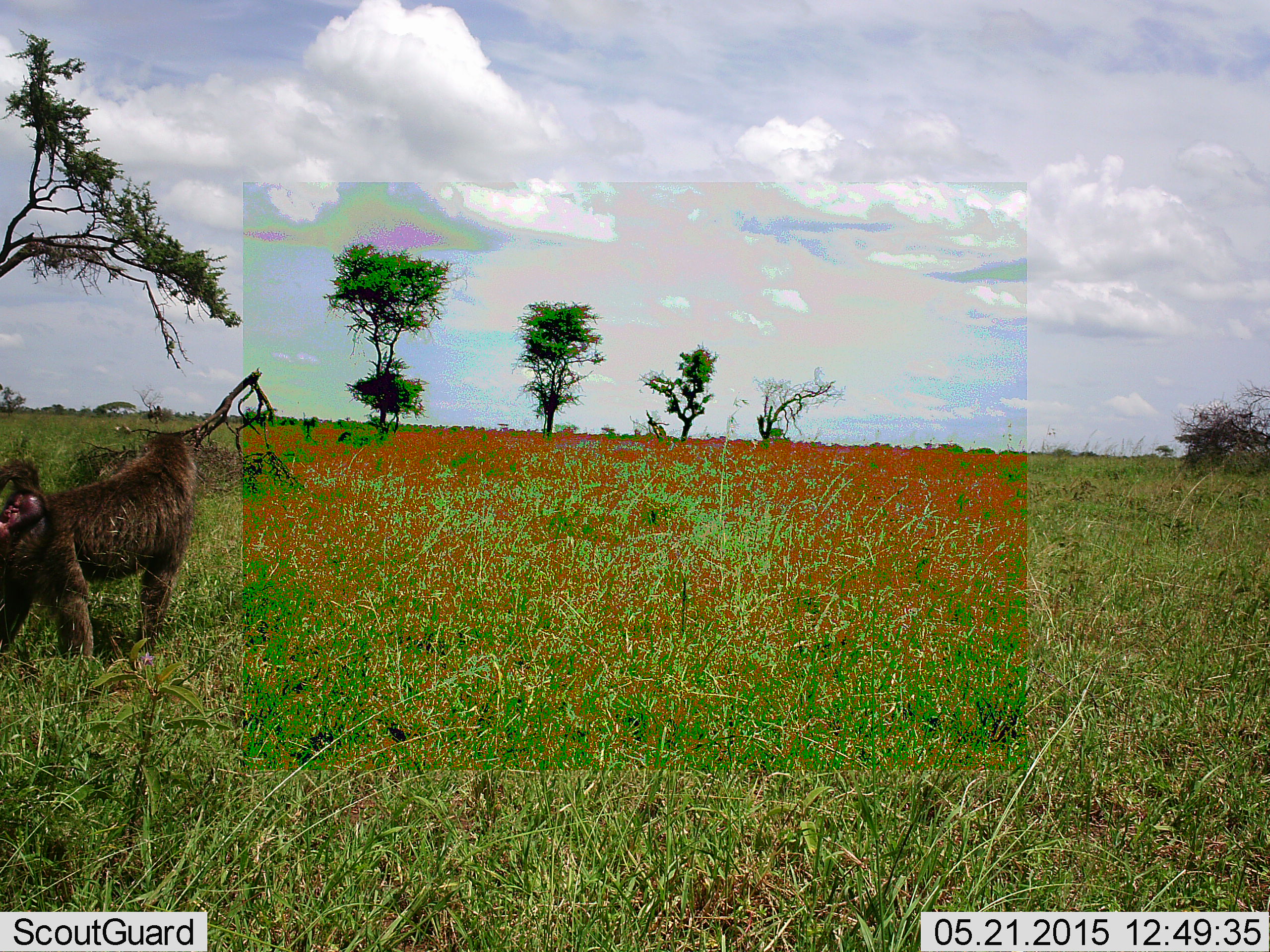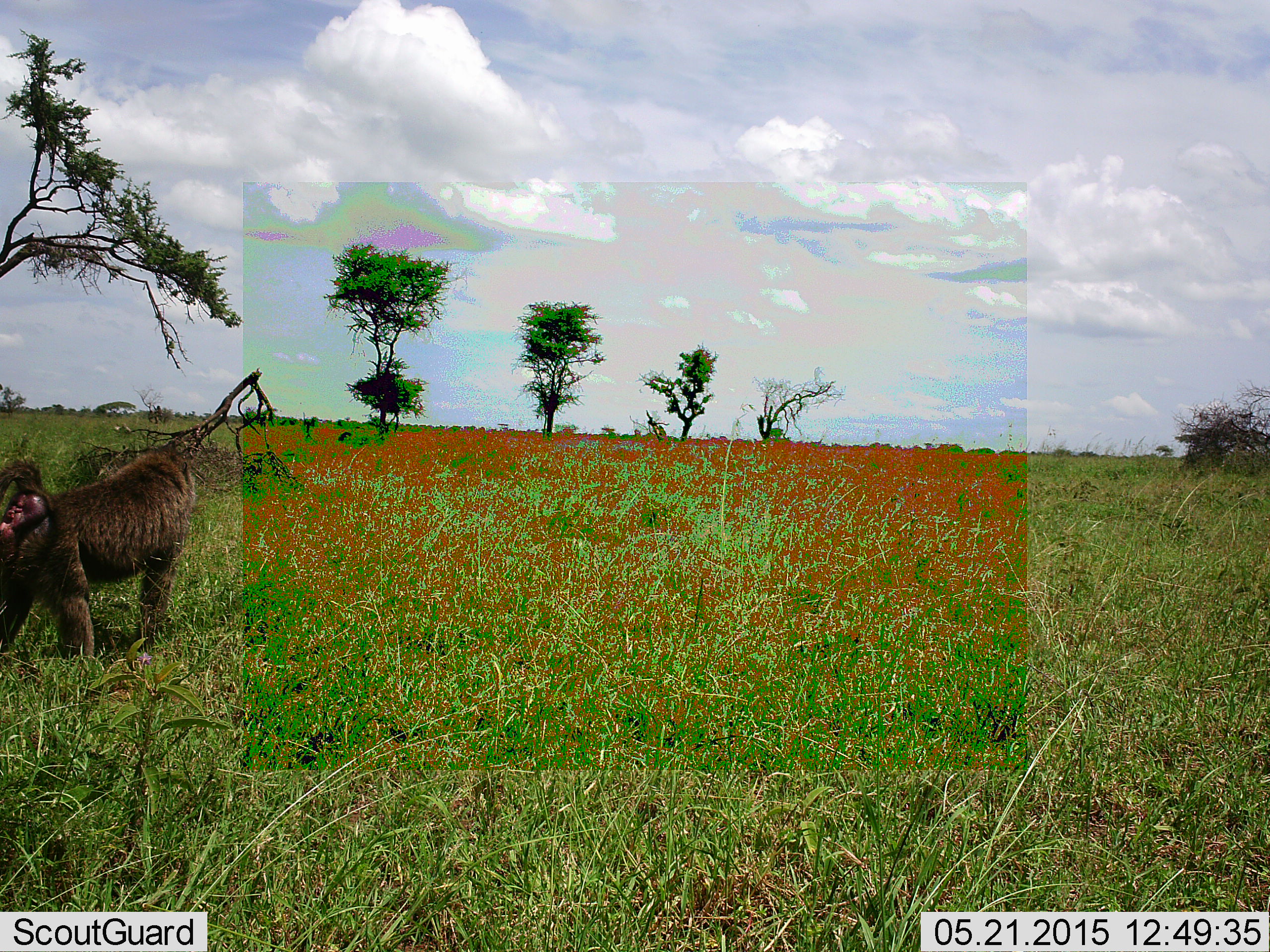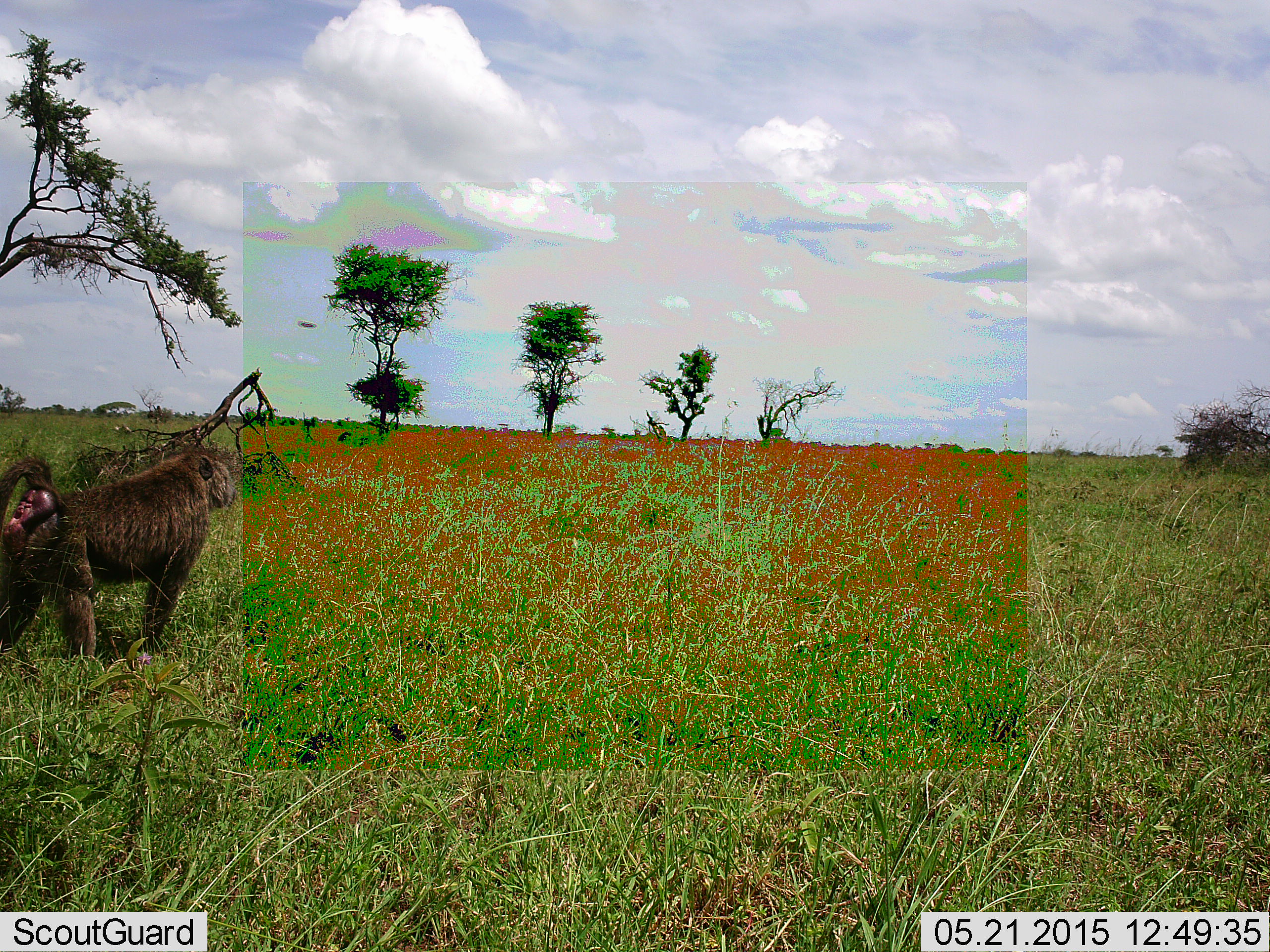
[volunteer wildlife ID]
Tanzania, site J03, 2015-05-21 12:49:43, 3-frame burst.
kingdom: Animalia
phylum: Chordata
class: Mammalia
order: Primates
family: Cercopithecidae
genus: Papio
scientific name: Papio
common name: baboon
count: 1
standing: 70%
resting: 0%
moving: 30%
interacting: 0%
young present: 0%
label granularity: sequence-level